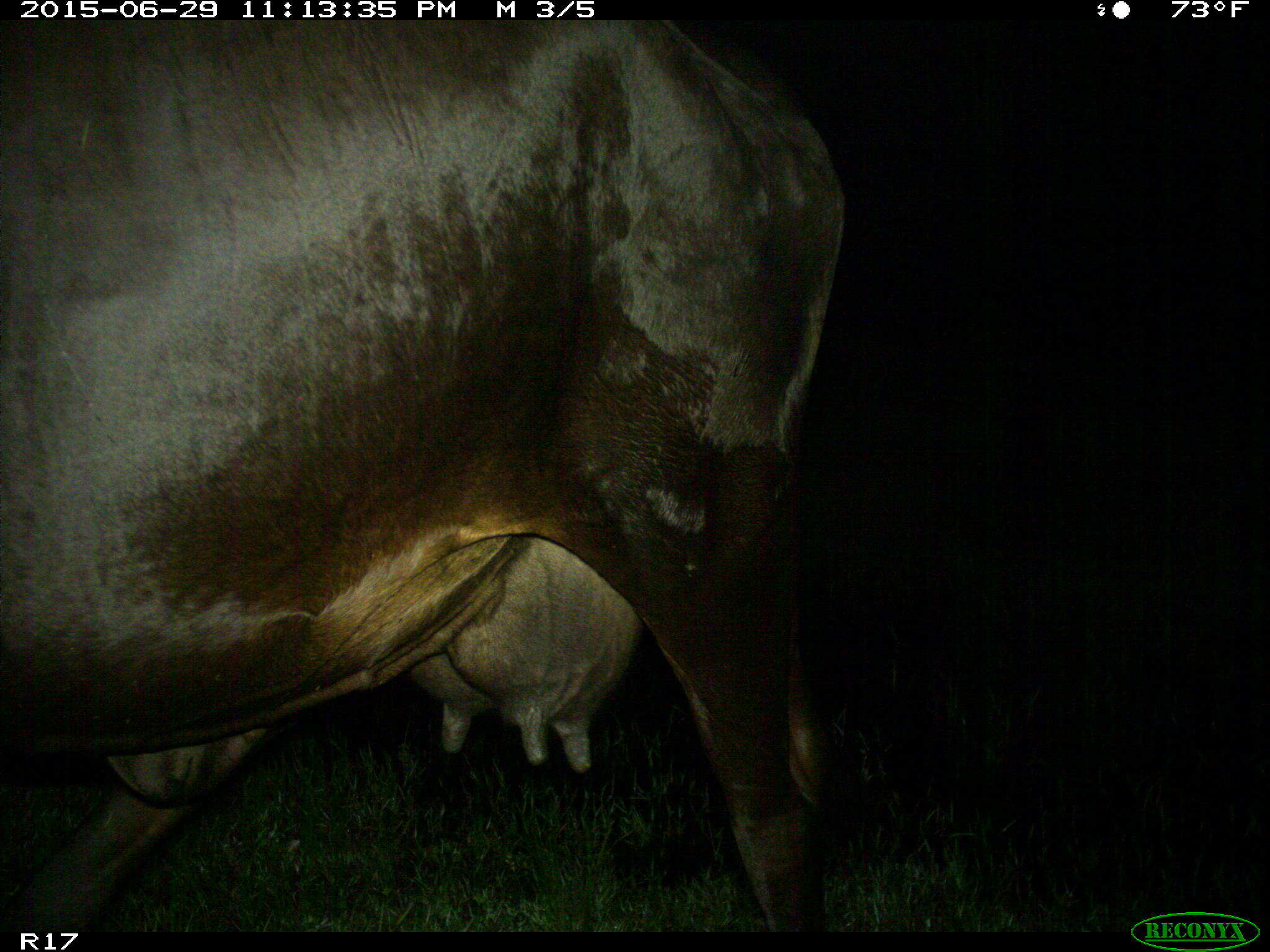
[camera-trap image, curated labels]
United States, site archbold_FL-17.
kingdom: Animalia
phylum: Chordata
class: Mammalia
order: Artiodactyla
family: Bovidae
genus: Bos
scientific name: Bos taurus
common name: domestic cow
Bos taurus (domestic cow).